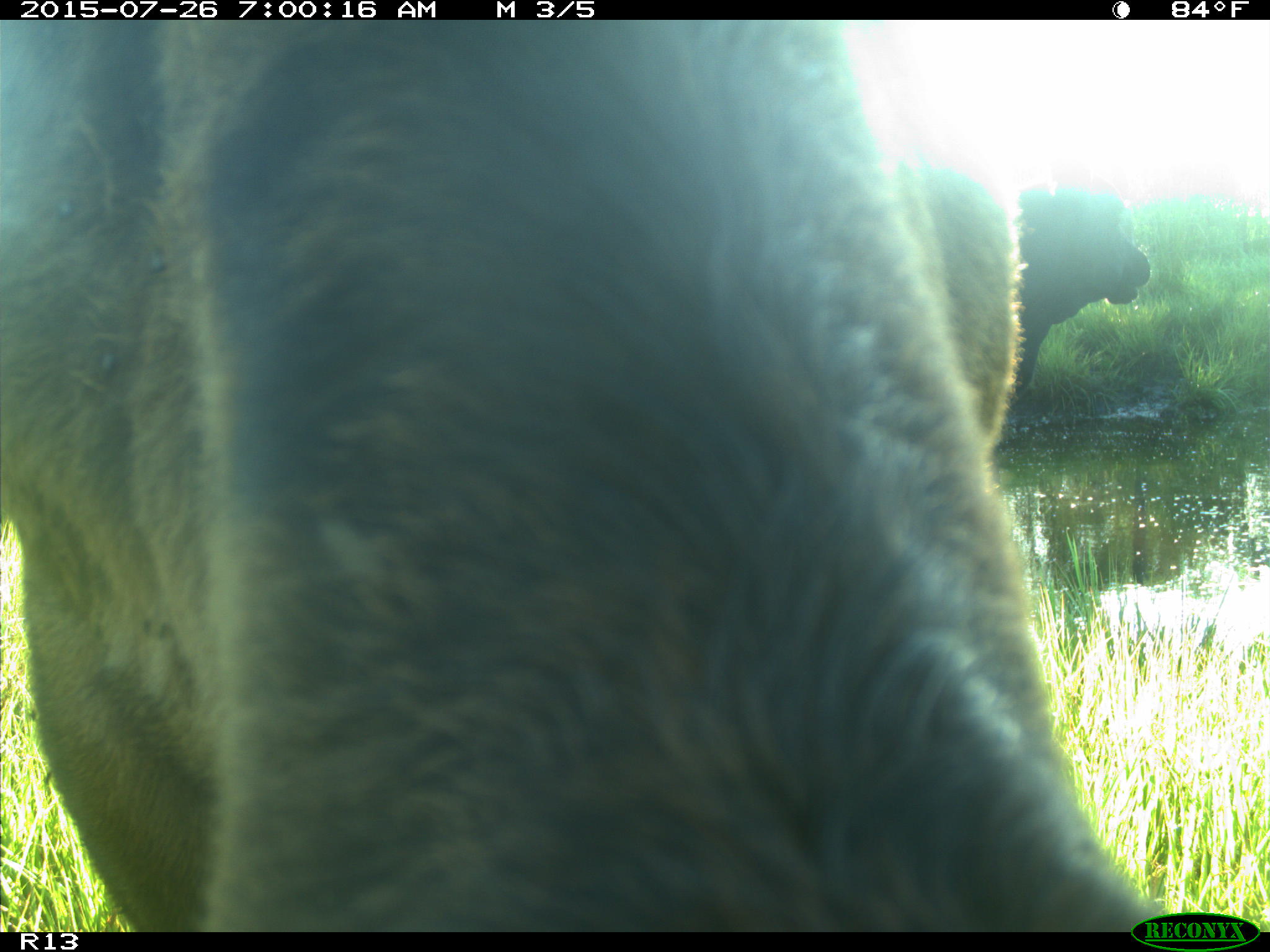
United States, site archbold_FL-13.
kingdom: Animalia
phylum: Chordata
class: Mammalia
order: Artiodactyla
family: Suidae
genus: Sus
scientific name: Sus scrofa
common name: wild boar